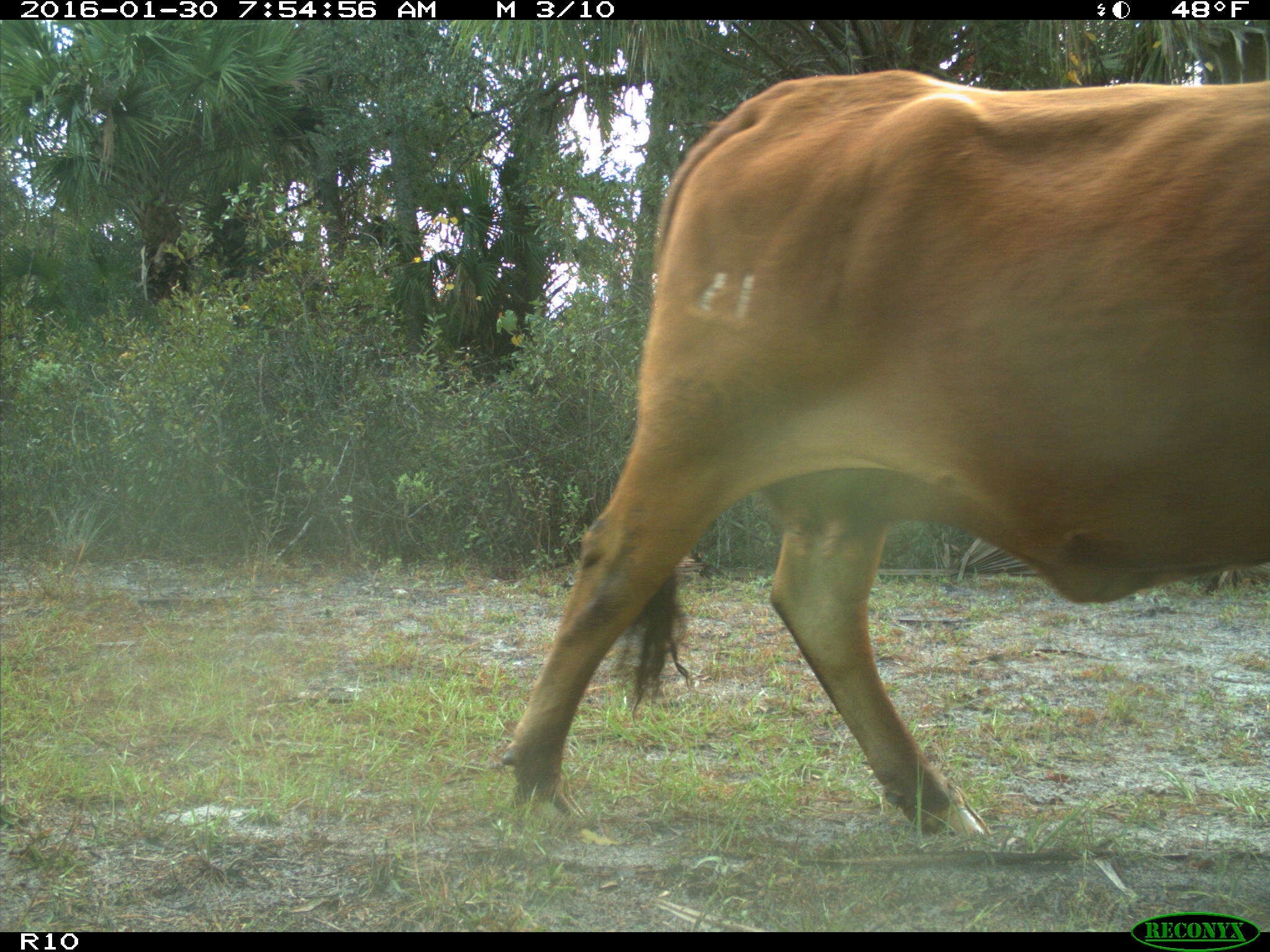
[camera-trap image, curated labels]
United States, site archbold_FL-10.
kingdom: Animalia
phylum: Chordata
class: Mammalia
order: Artiodactyla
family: Bovidae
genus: Bos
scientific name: Bos taurus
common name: domestic cow